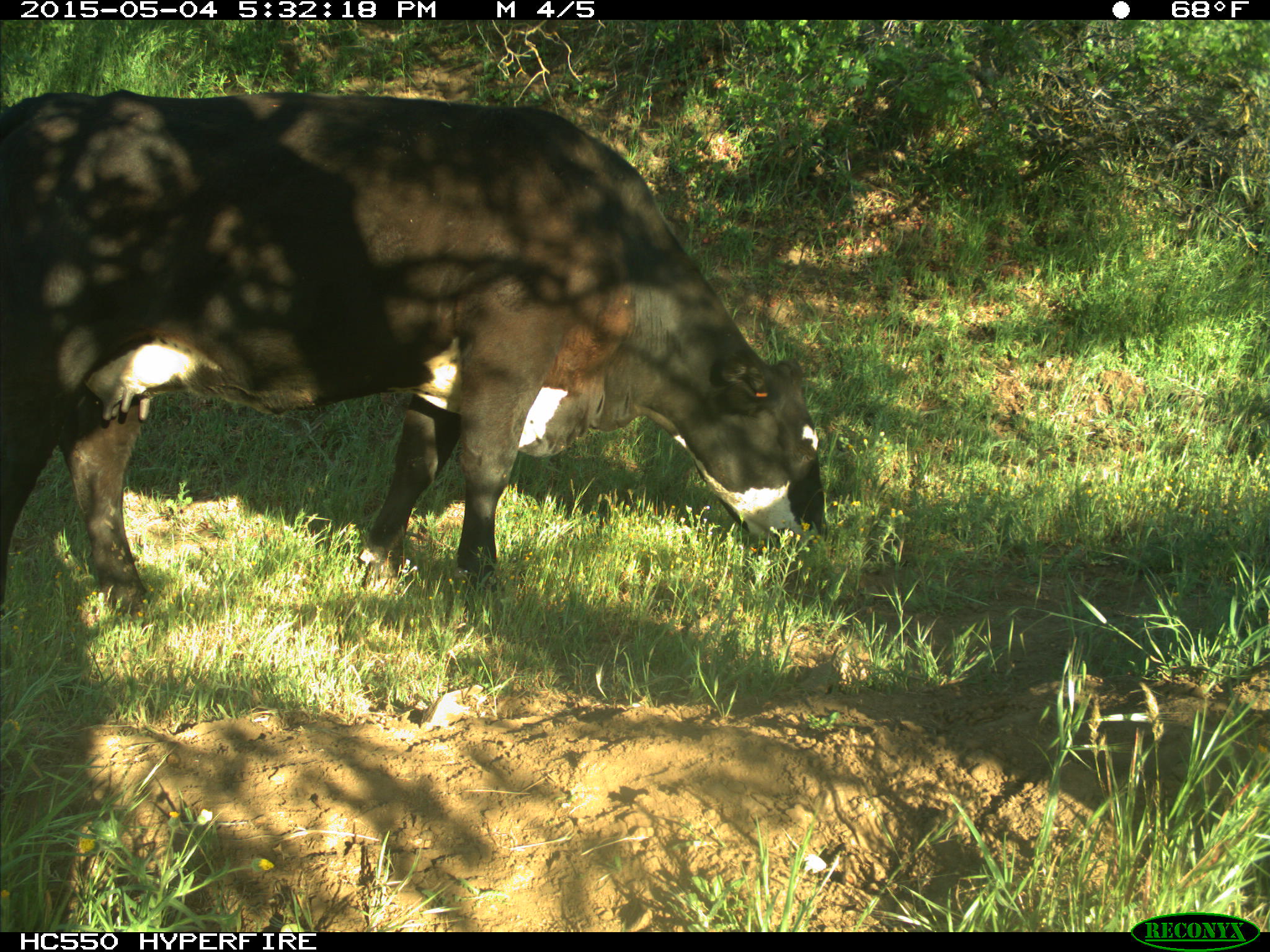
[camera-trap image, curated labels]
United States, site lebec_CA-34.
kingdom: Animalia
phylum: Chordata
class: Mammalia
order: Artiodactyla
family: Bovidae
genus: Bos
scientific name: Bos taurus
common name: domestic cow